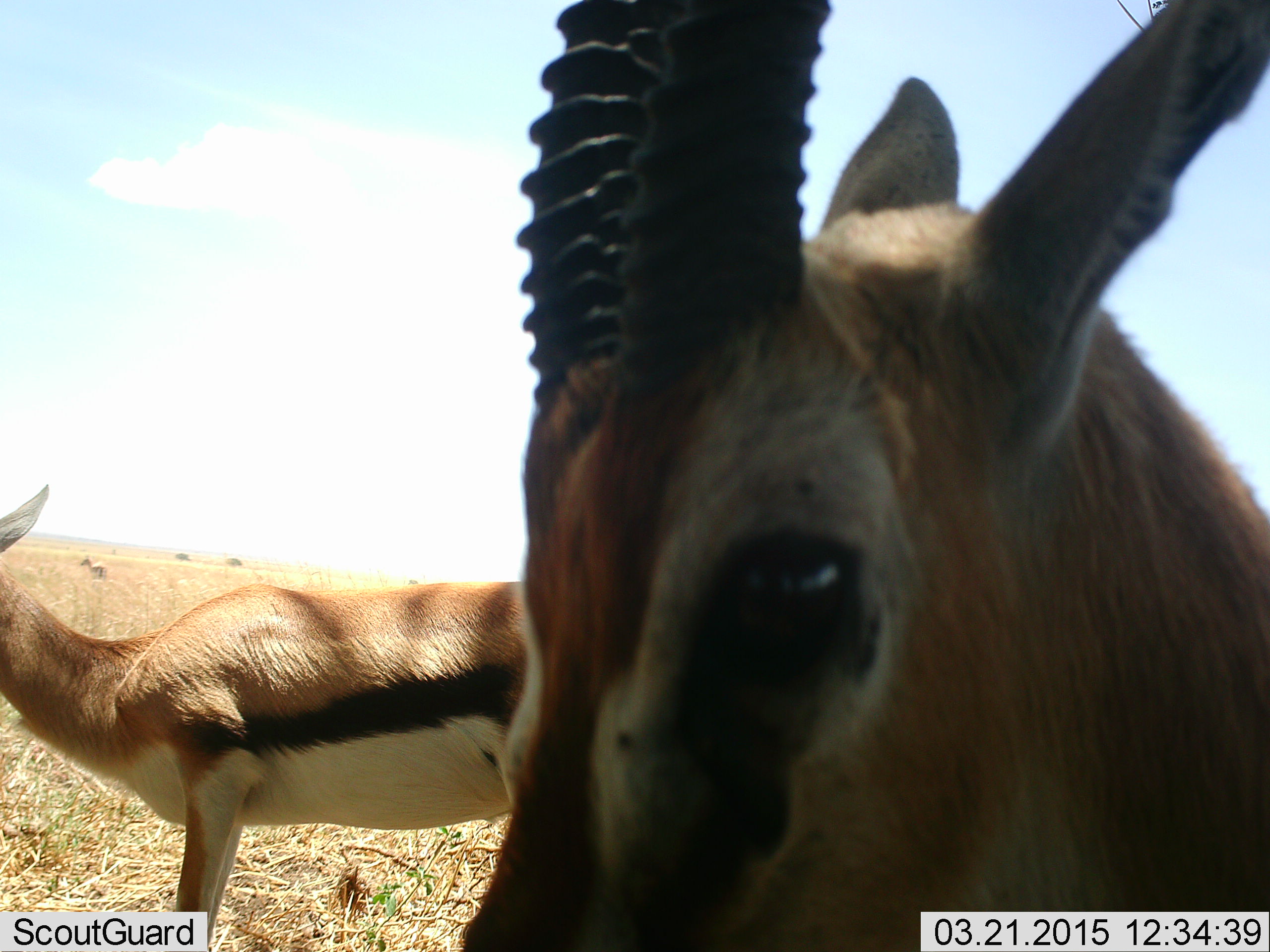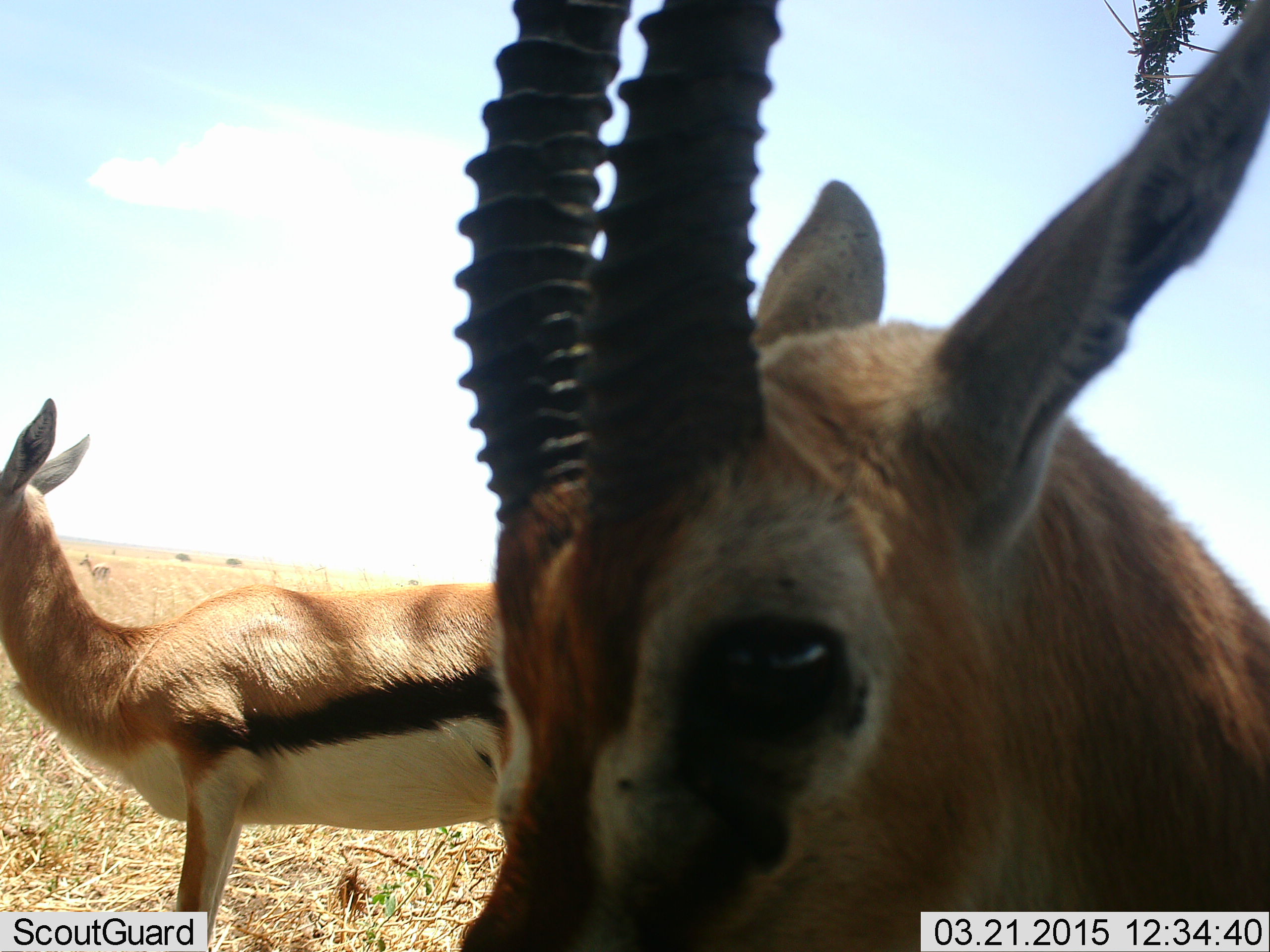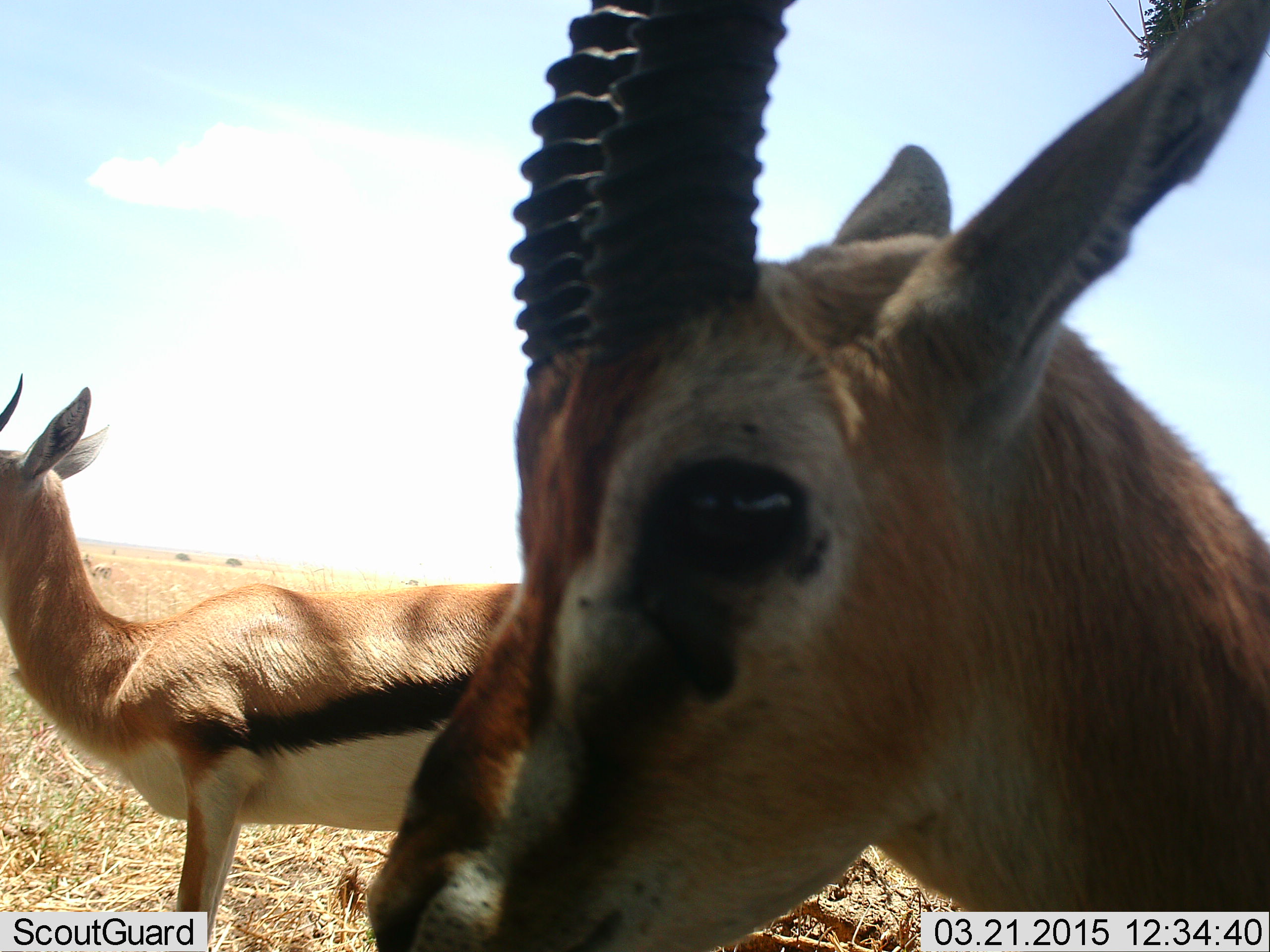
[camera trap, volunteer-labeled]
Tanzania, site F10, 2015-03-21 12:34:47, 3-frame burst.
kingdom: Animalia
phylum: Chordata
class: Mammalia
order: Artiodactyla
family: Bovidae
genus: Eudorcas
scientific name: Eudorcas thomsonii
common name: thomson's gazelle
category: gazellethomsons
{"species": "gazellethomsons (thomson's gazelle) (Eudorcas thomsonii)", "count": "2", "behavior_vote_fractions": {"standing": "100%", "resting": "10%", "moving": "0%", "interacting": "0%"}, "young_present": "0%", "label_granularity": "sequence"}